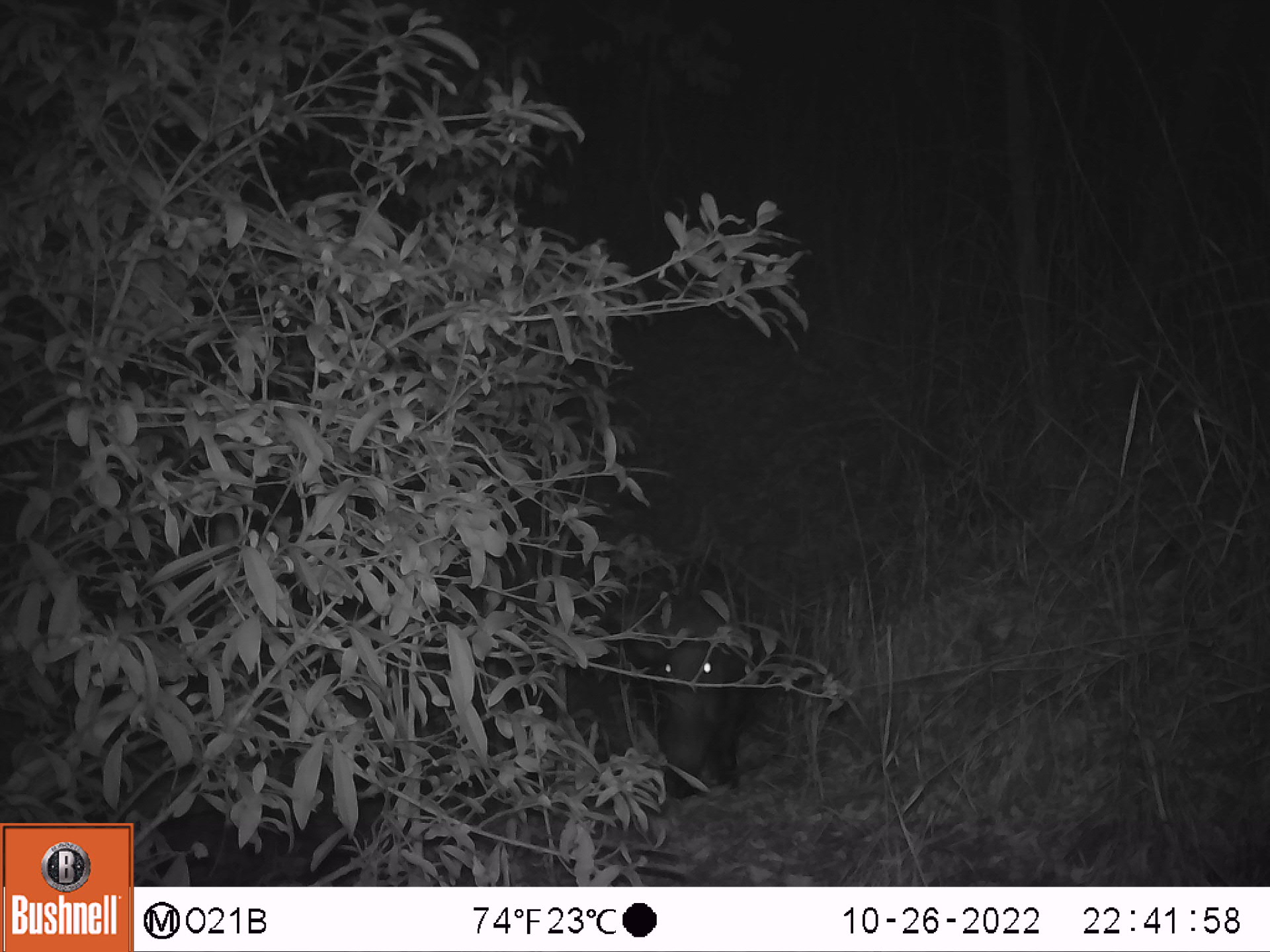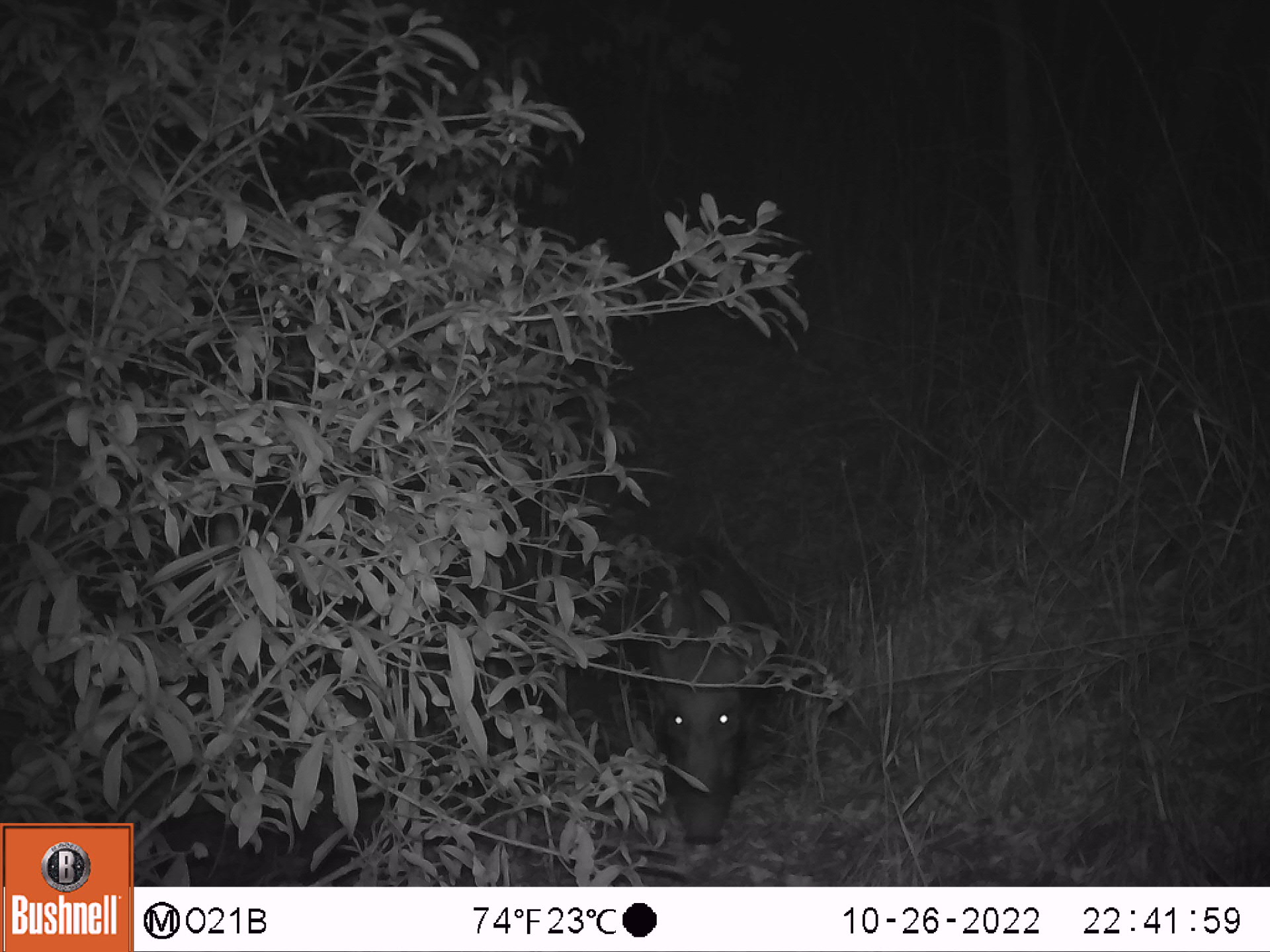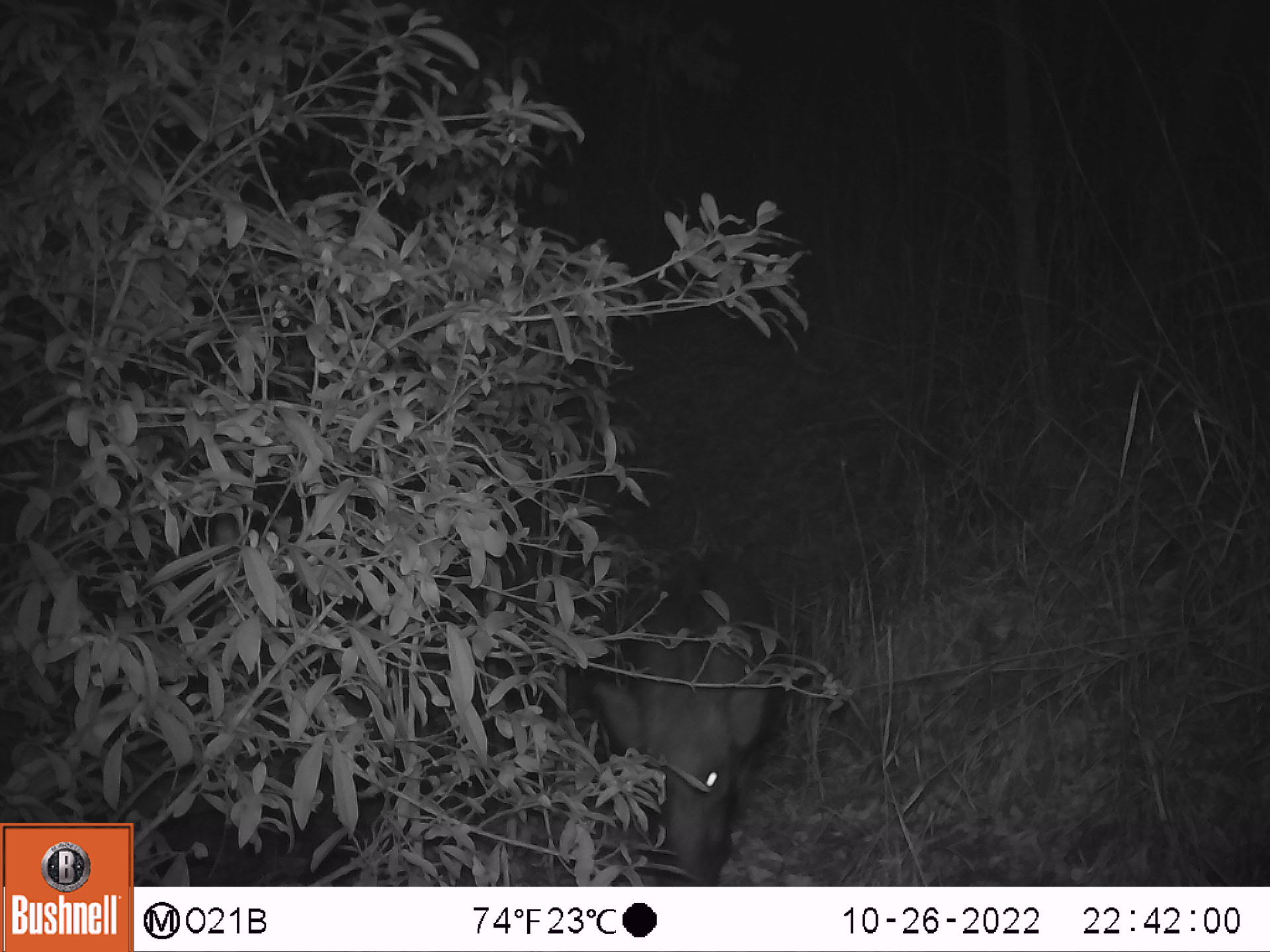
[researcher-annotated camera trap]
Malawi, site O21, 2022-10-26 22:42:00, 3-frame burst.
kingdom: Animalia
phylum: Chordata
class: Mammalia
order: Artiodactyla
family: Suidae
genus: Potamochoerus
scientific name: Potamochoerus larvatus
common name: bushpig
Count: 1.